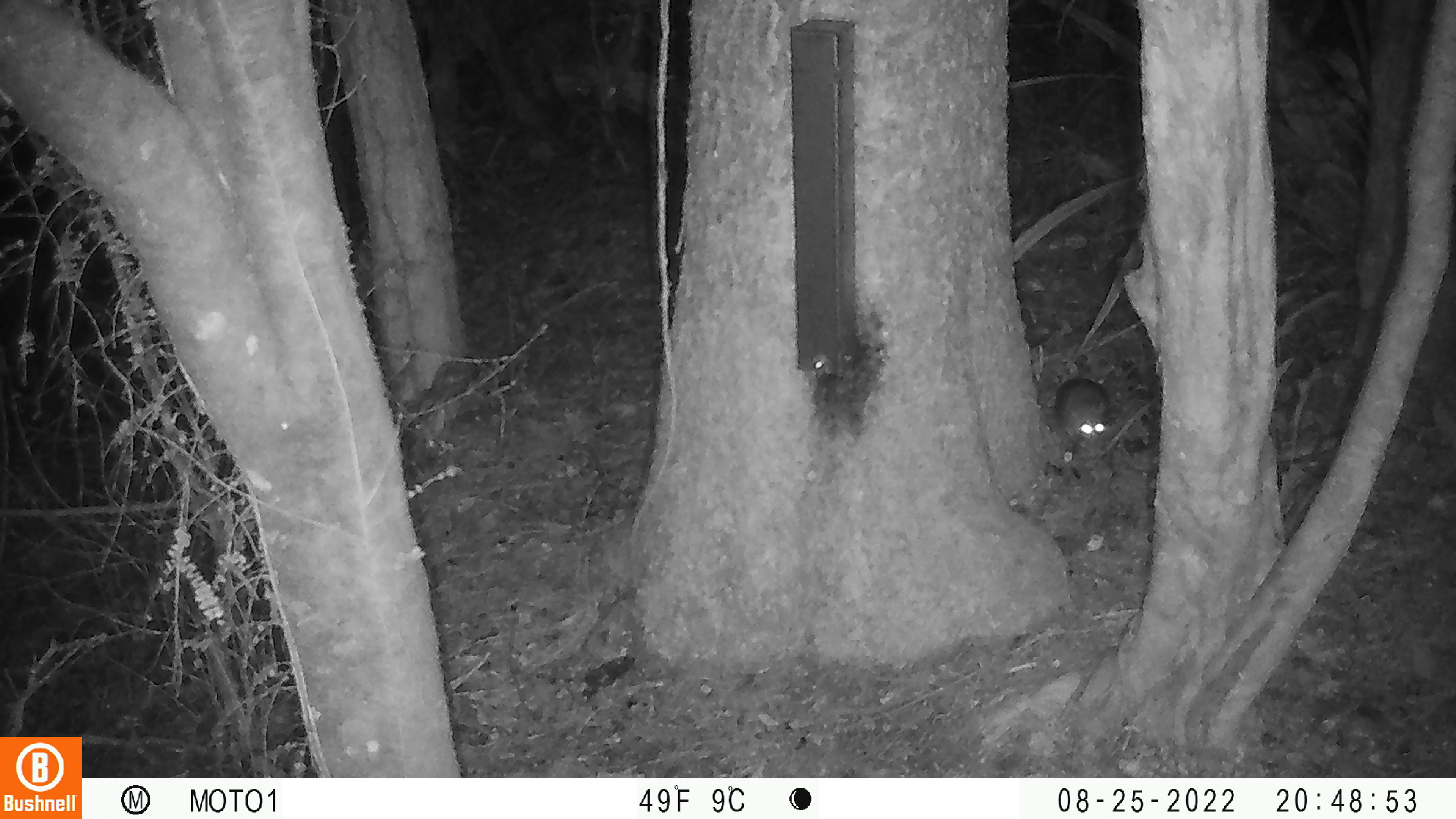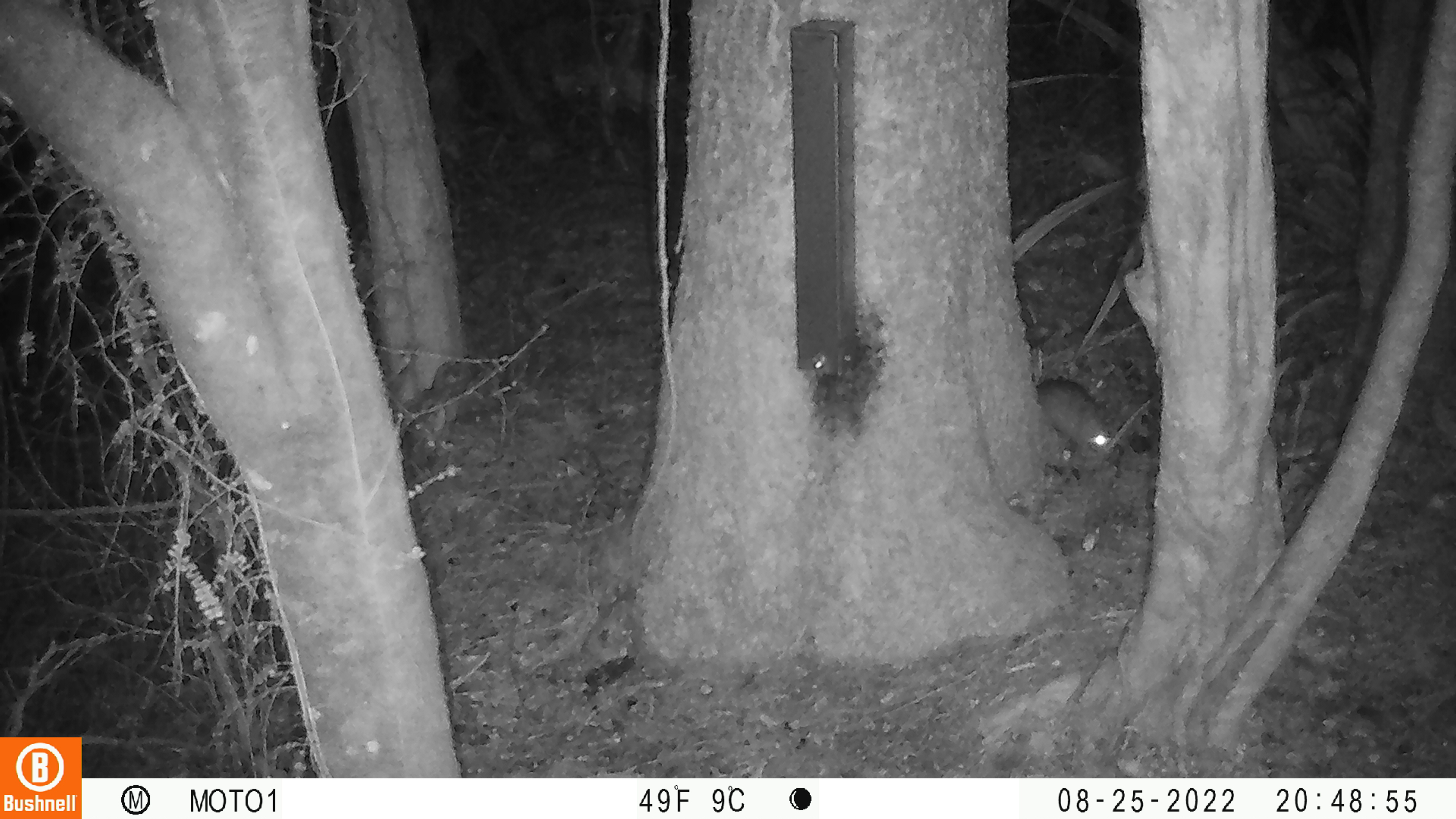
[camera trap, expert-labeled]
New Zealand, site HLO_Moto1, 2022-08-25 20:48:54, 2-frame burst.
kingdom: Animalia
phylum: Chordata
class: Mammalia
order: Rodentia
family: Muridae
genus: Rattus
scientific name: Rattus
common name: rat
Rat (Rattus).